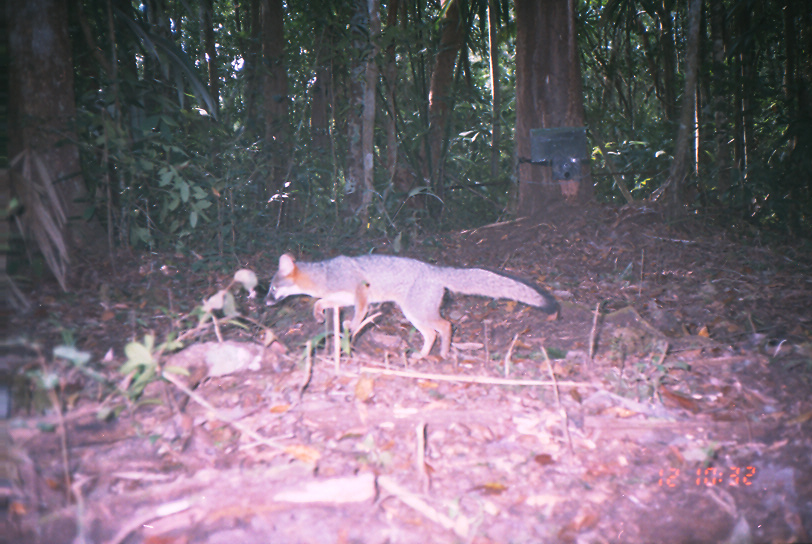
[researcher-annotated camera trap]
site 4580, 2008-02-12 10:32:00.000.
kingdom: Animalia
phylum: Chordata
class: Mammalia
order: Carnivora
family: Canidae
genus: Urocyon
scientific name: Urocyon cinereoargenteus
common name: gray fox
Urocyon cinereoargenteus (gray fox).